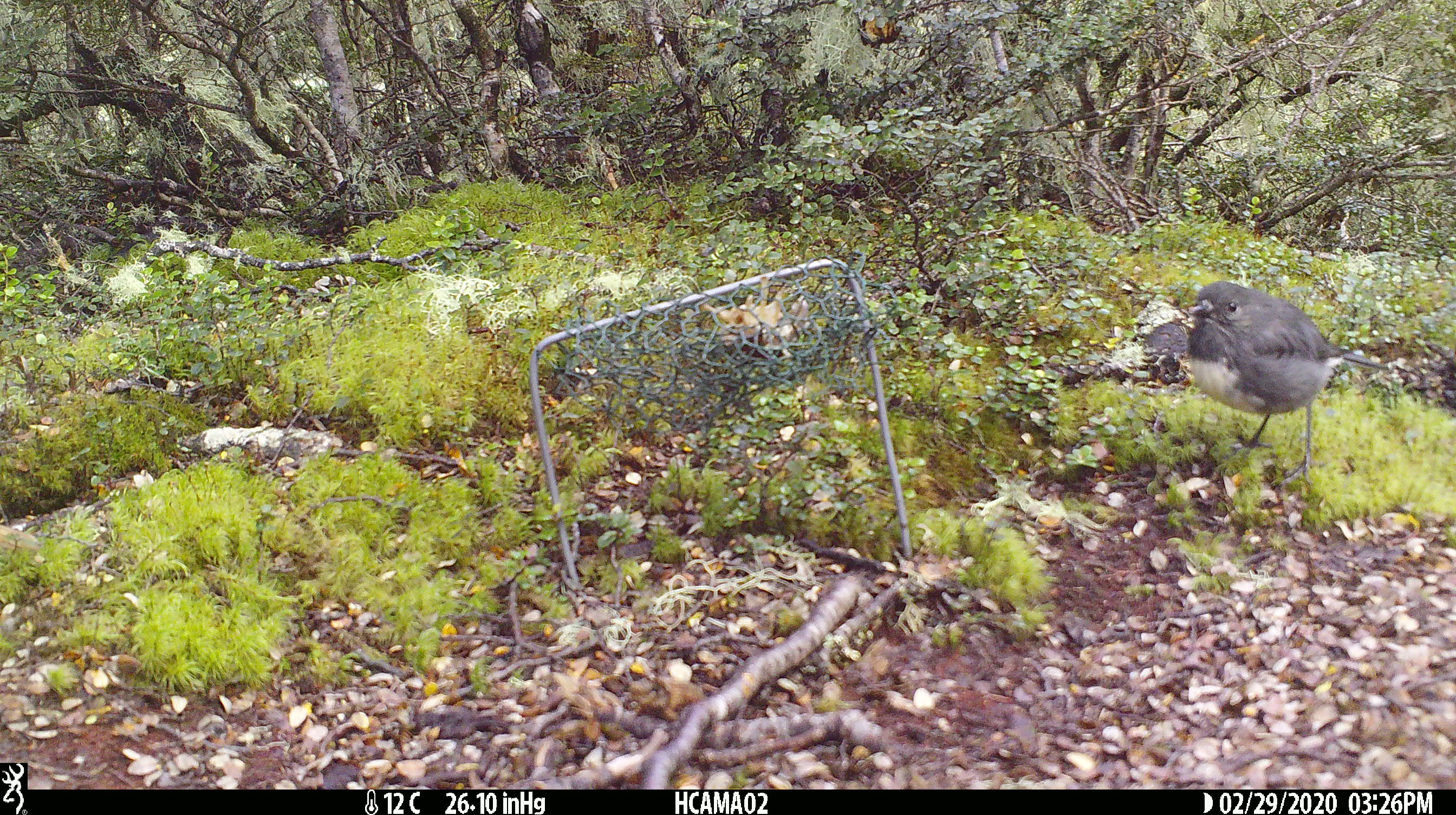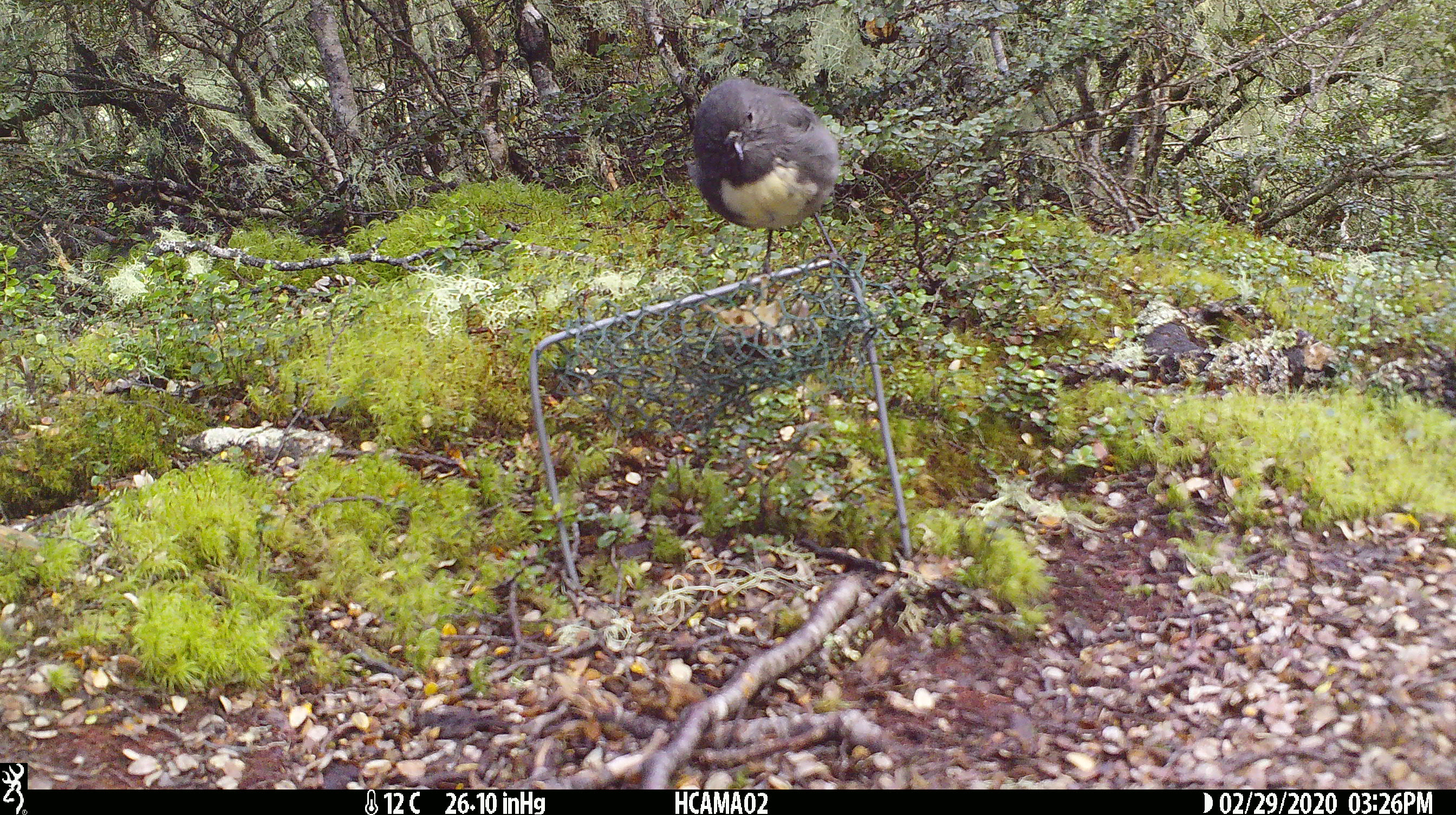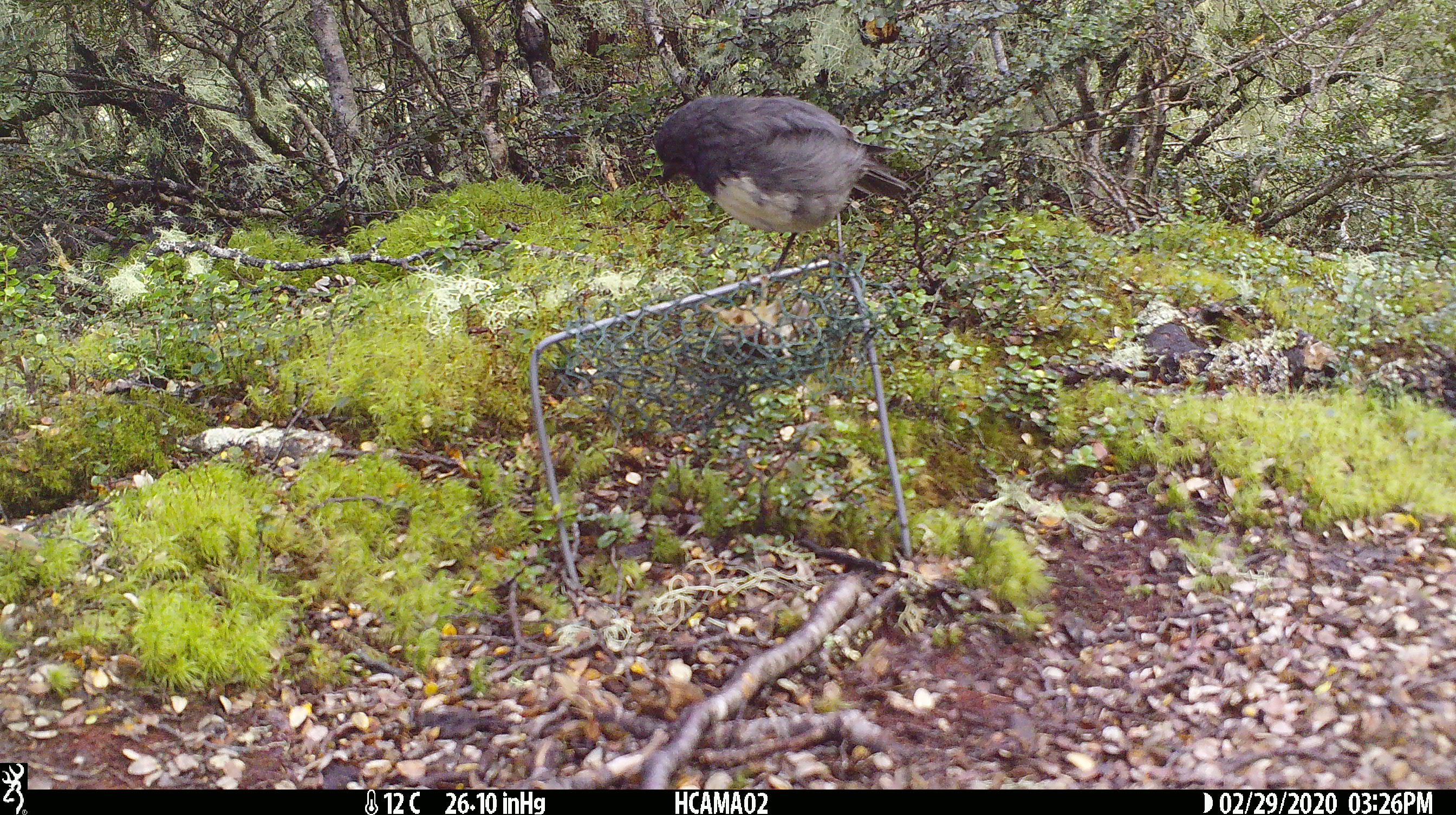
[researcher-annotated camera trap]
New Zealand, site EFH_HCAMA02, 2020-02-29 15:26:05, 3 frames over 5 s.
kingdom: Animalia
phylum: Chordata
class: Aves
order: Passeriformes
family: Petroicidae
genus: Petroica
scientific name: Petroica australis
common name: new zealand robin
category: robin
Robin (new zealand robin) (Petroica australis).